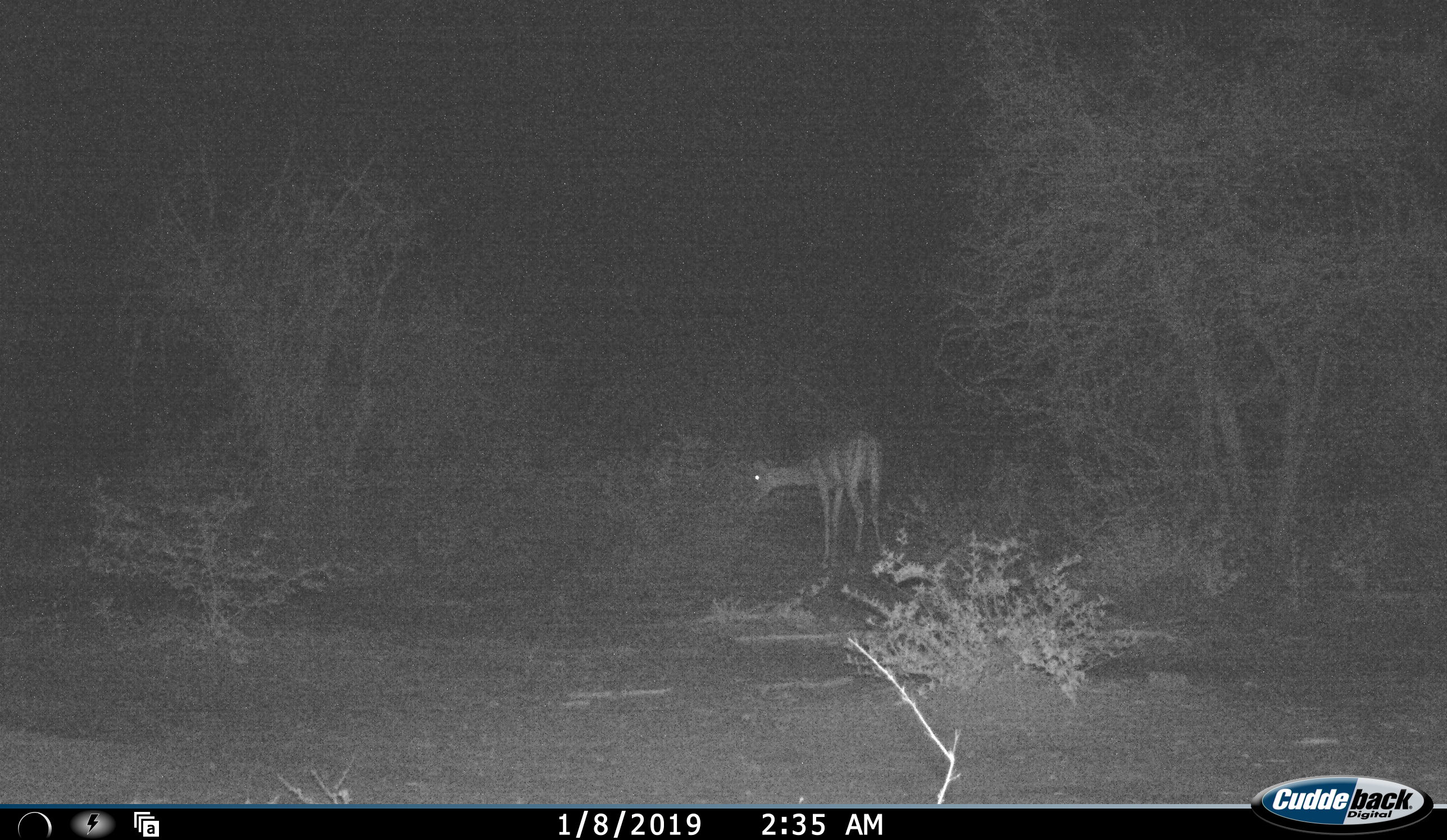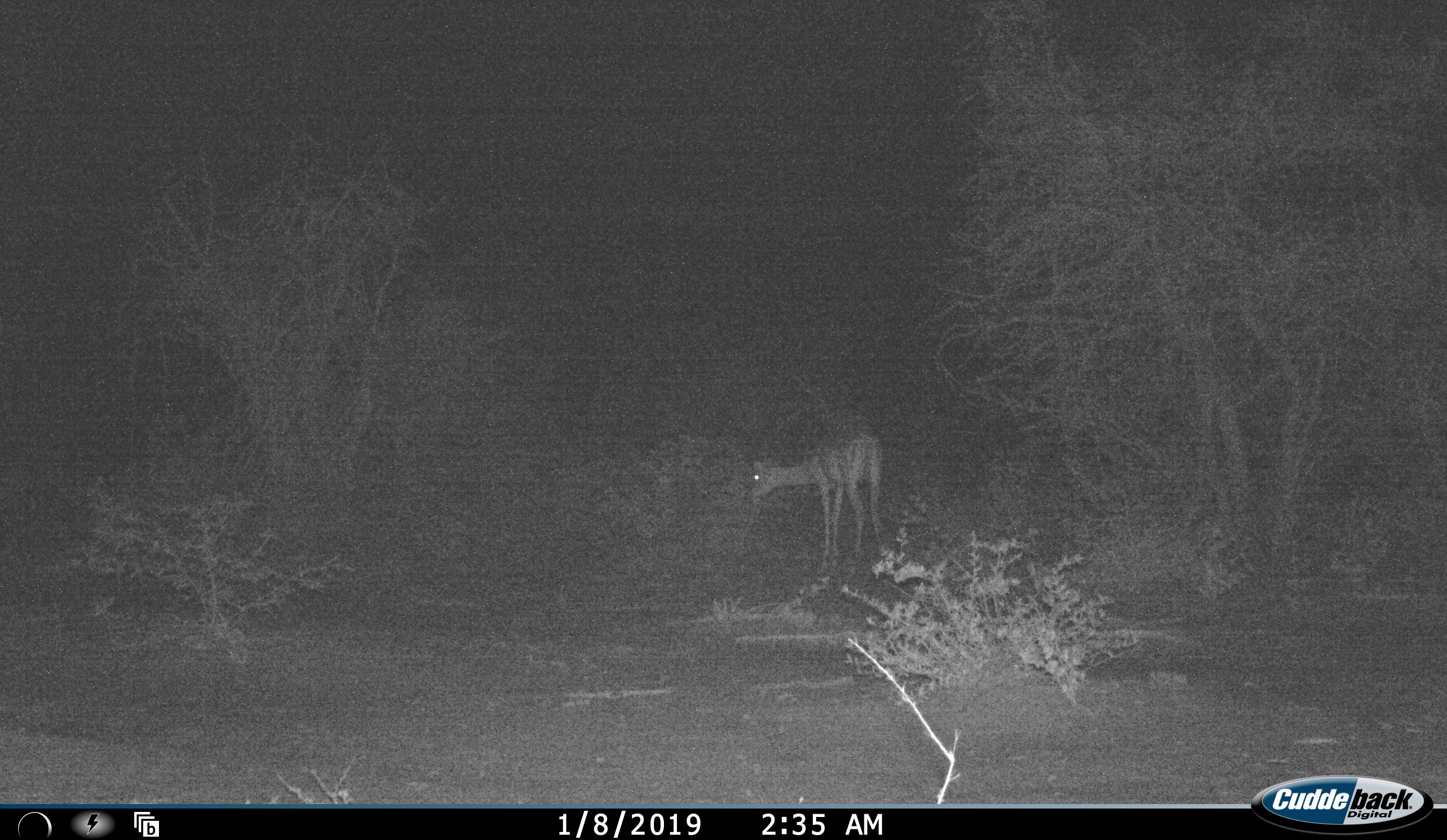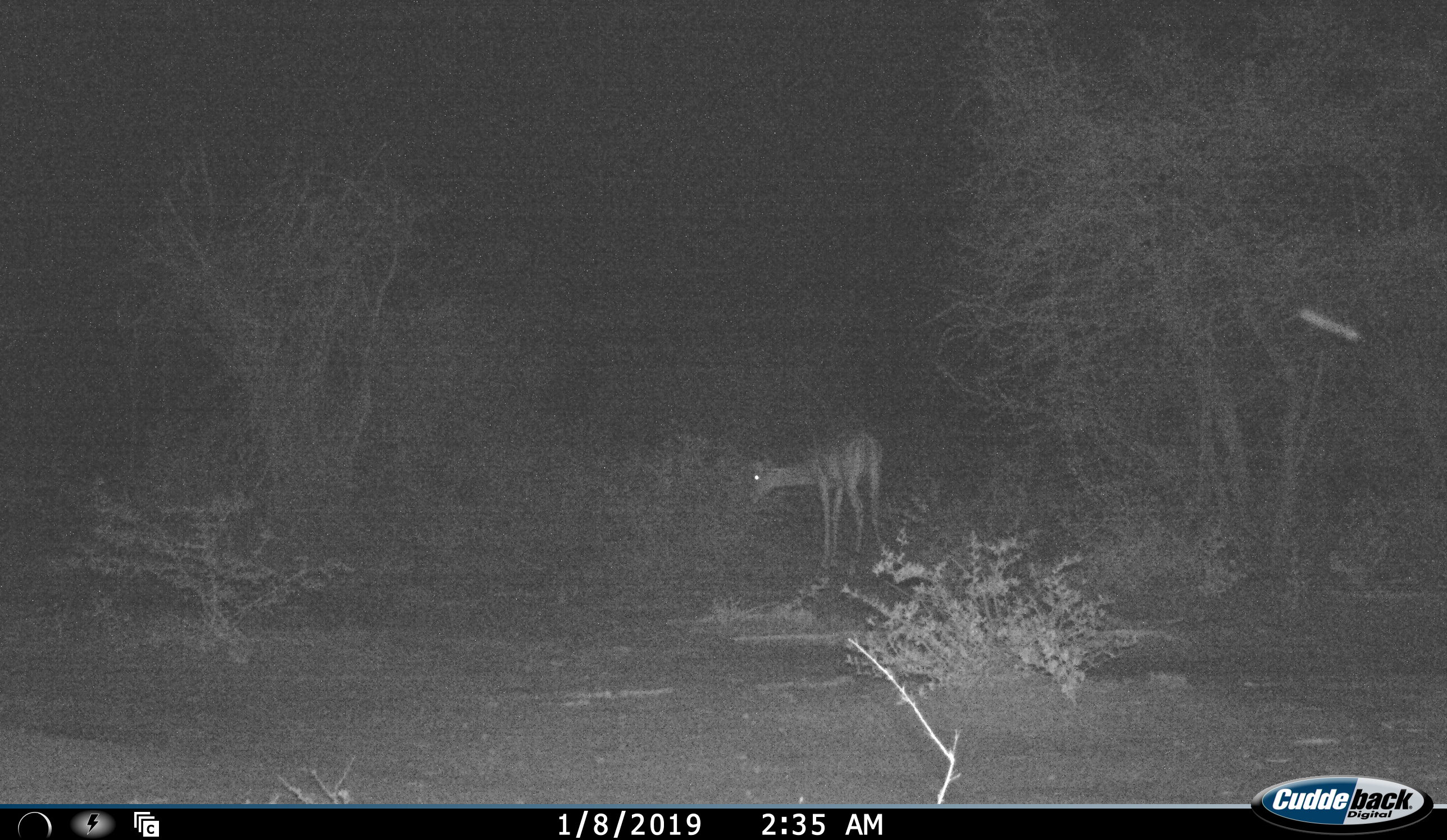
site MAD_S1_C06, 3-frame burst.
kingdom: Animalia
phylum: Chordata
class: Mammalia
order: Artiodactyla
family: Bovidae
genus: Aepyceros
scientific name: Aepyceros melampus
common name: impala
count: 1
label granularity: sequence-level